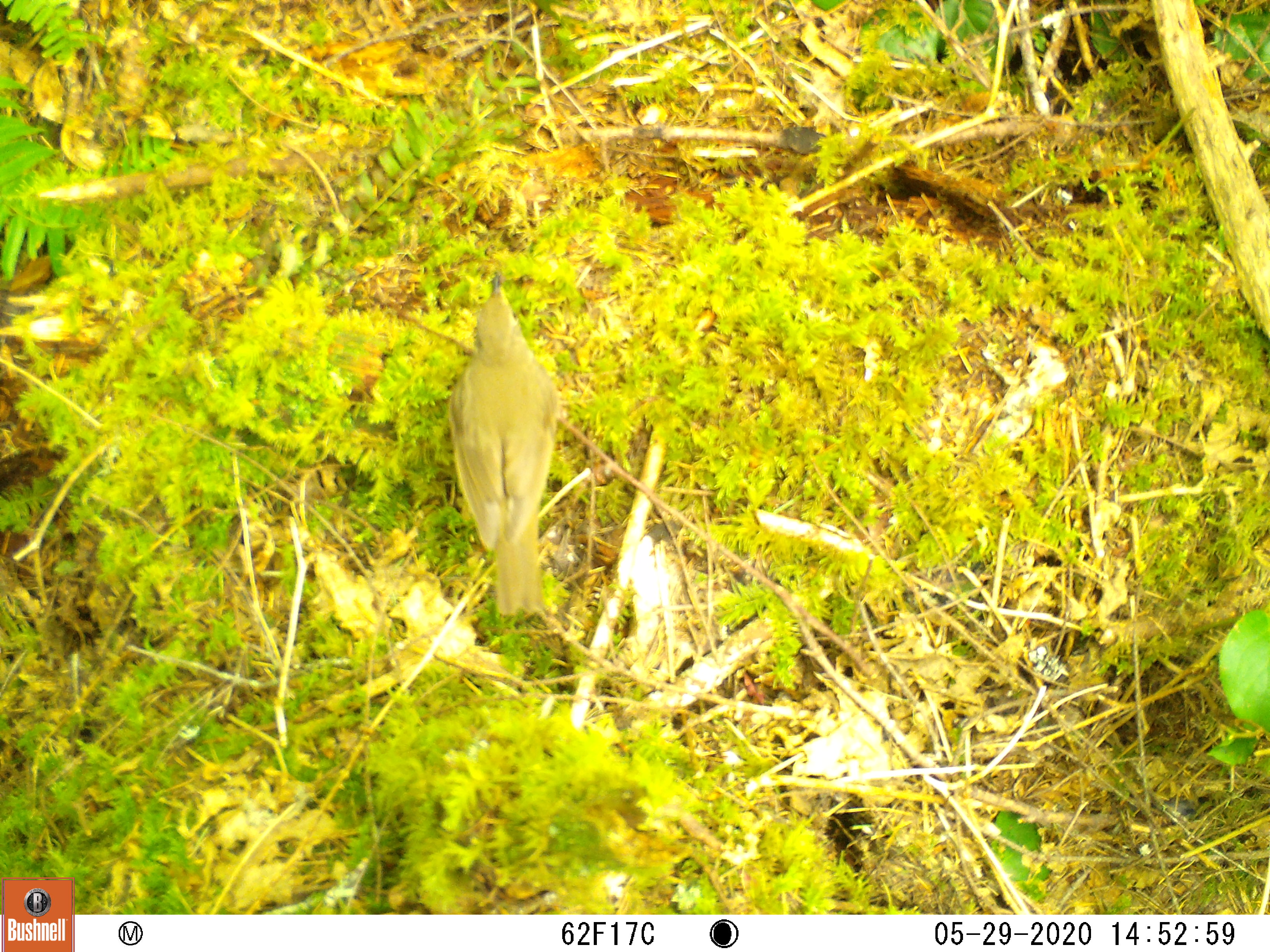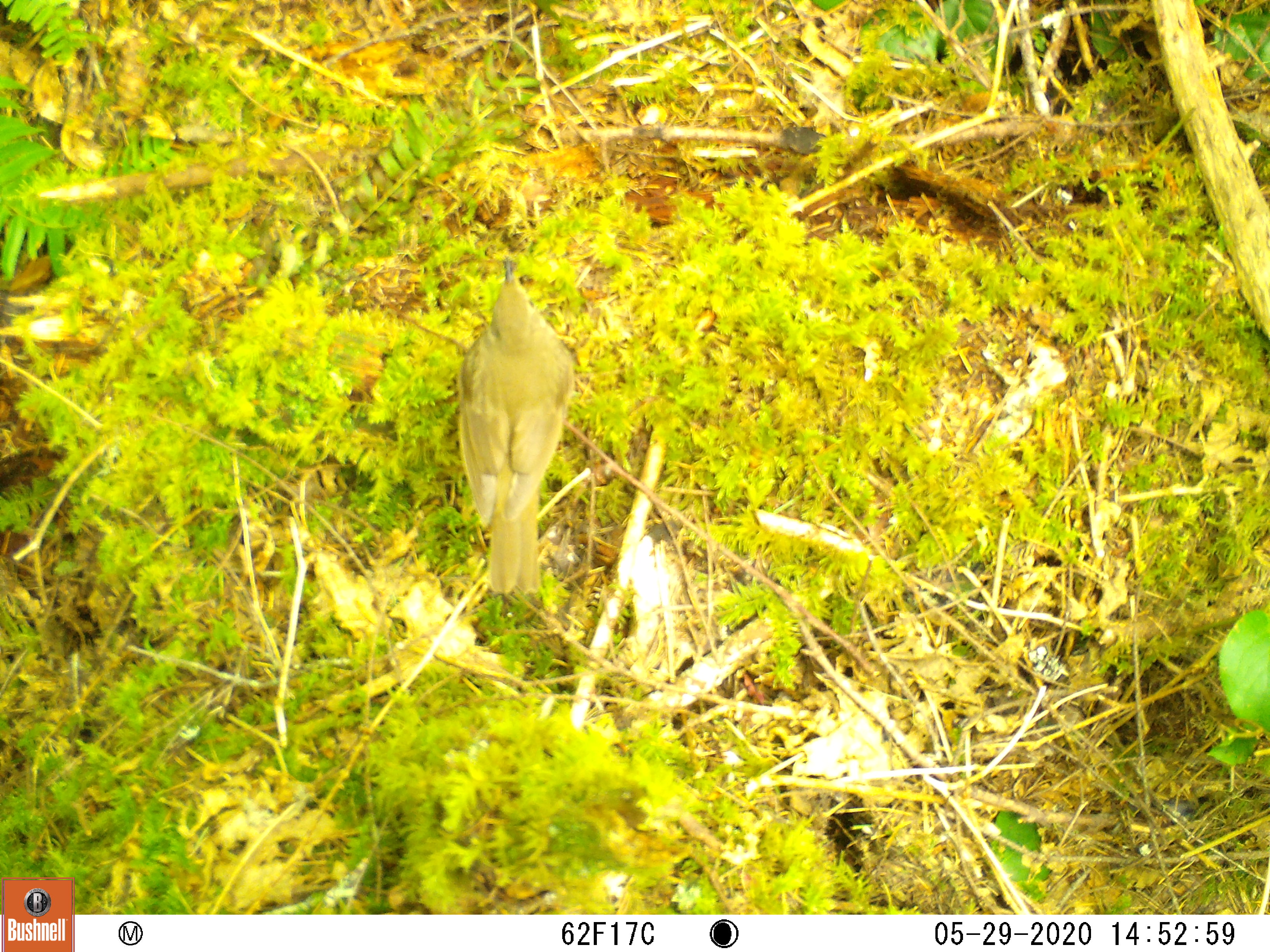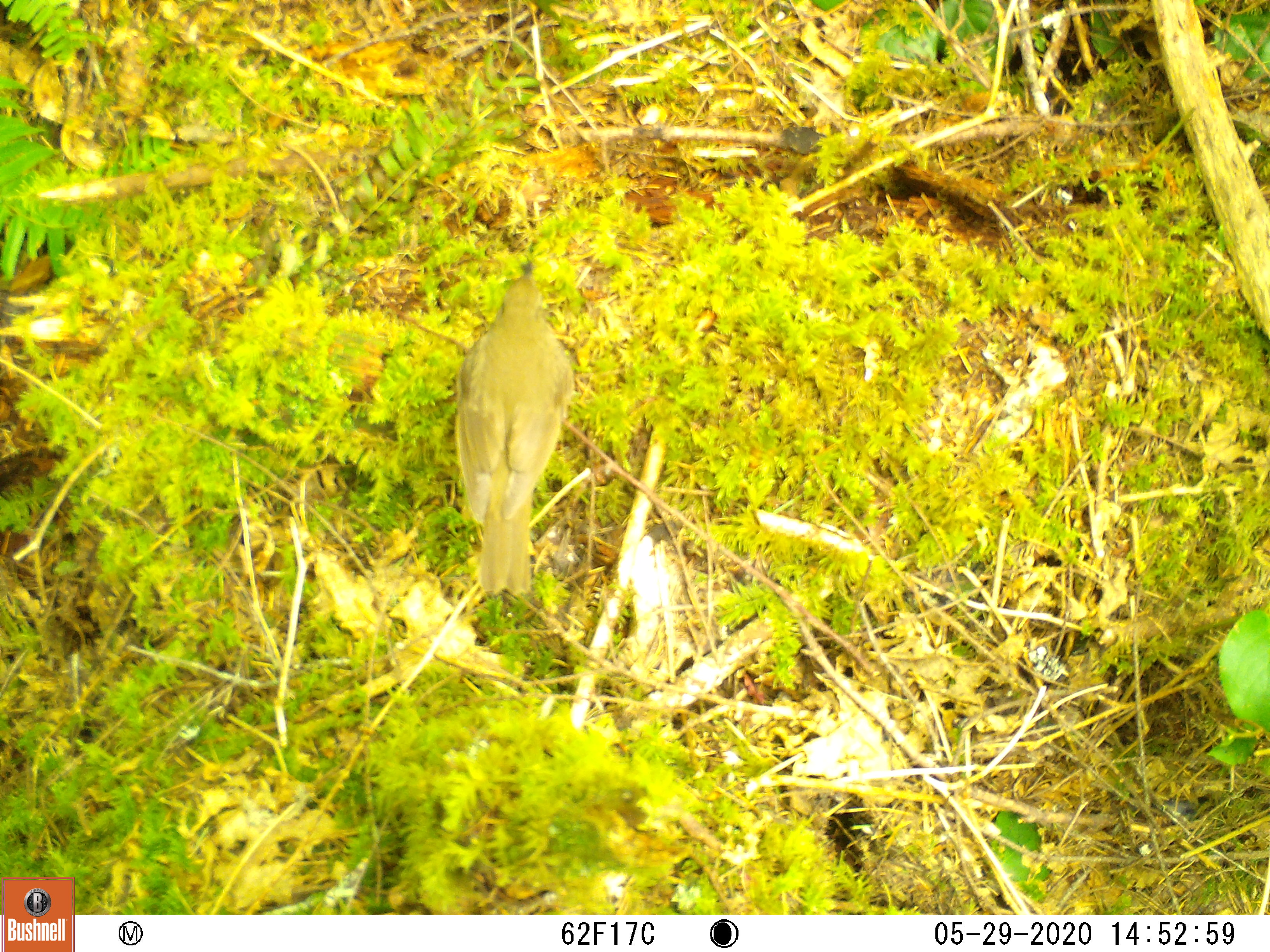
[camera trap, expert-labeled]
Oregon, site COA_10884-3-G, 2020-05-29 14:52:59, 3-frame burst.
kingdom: Animalia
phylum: Chordata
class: Aves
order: Passeriformes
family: Turdidae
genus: Catharus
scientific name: Catharus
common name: brown thrushes and nightingale-thrushes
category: catharus species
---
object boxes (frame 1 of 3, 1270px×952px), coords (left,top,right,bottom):
catharus species: (442,266,558,633)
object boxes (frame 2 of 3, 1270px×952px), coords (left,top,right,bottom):
catharus species: (449,261,571,595)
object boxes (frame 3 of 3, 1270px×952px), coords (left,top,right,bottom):
catharus species: (455,271,579,596)